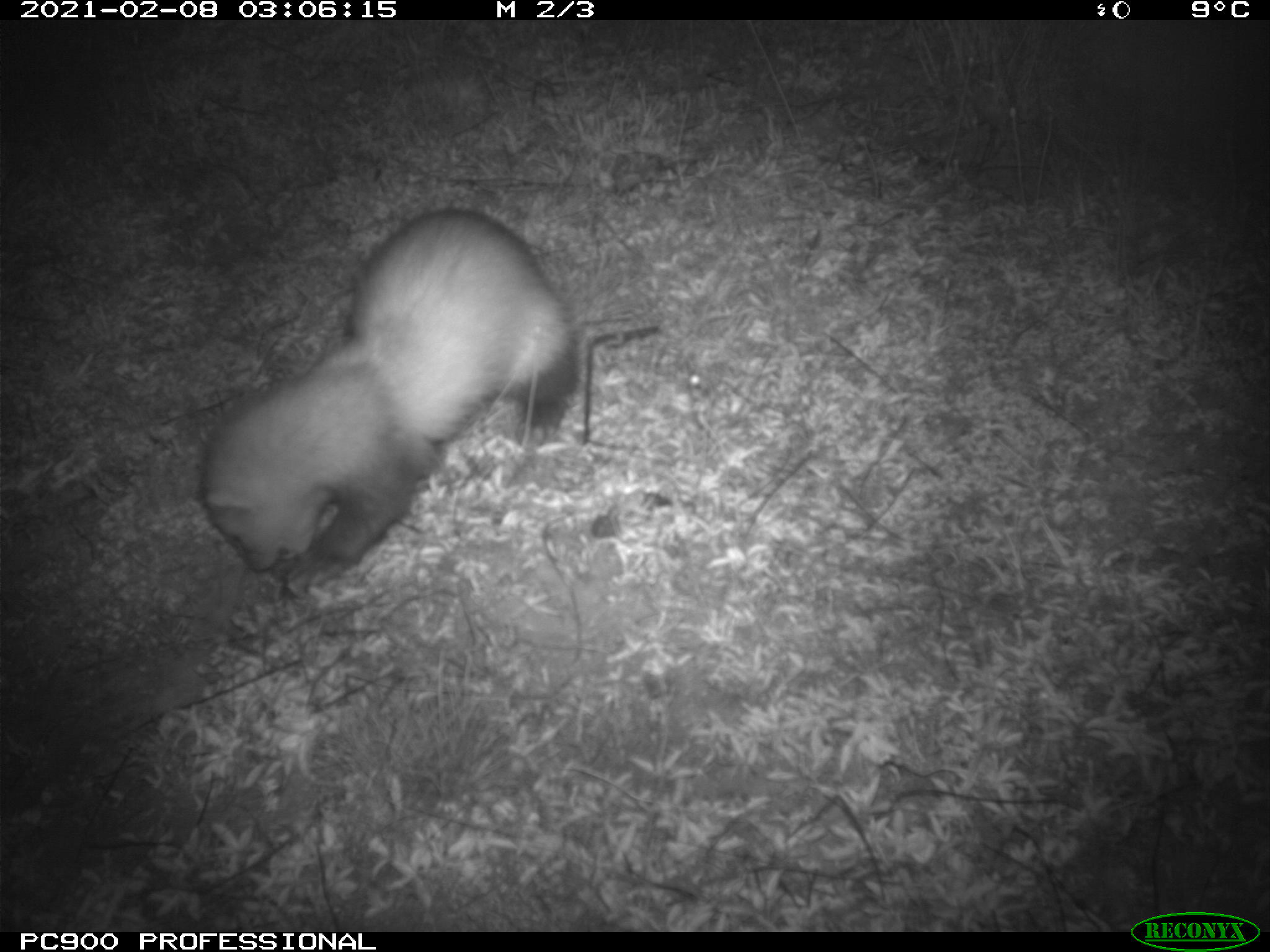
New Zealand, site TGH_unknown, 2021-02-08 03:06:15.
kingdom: Animalia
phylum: Chordata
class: Mammalia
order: Carnivora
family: Mustelidae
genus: Mustela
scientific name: Mustela furo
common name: ferret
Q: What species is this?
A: Ferret (Mustela furo).